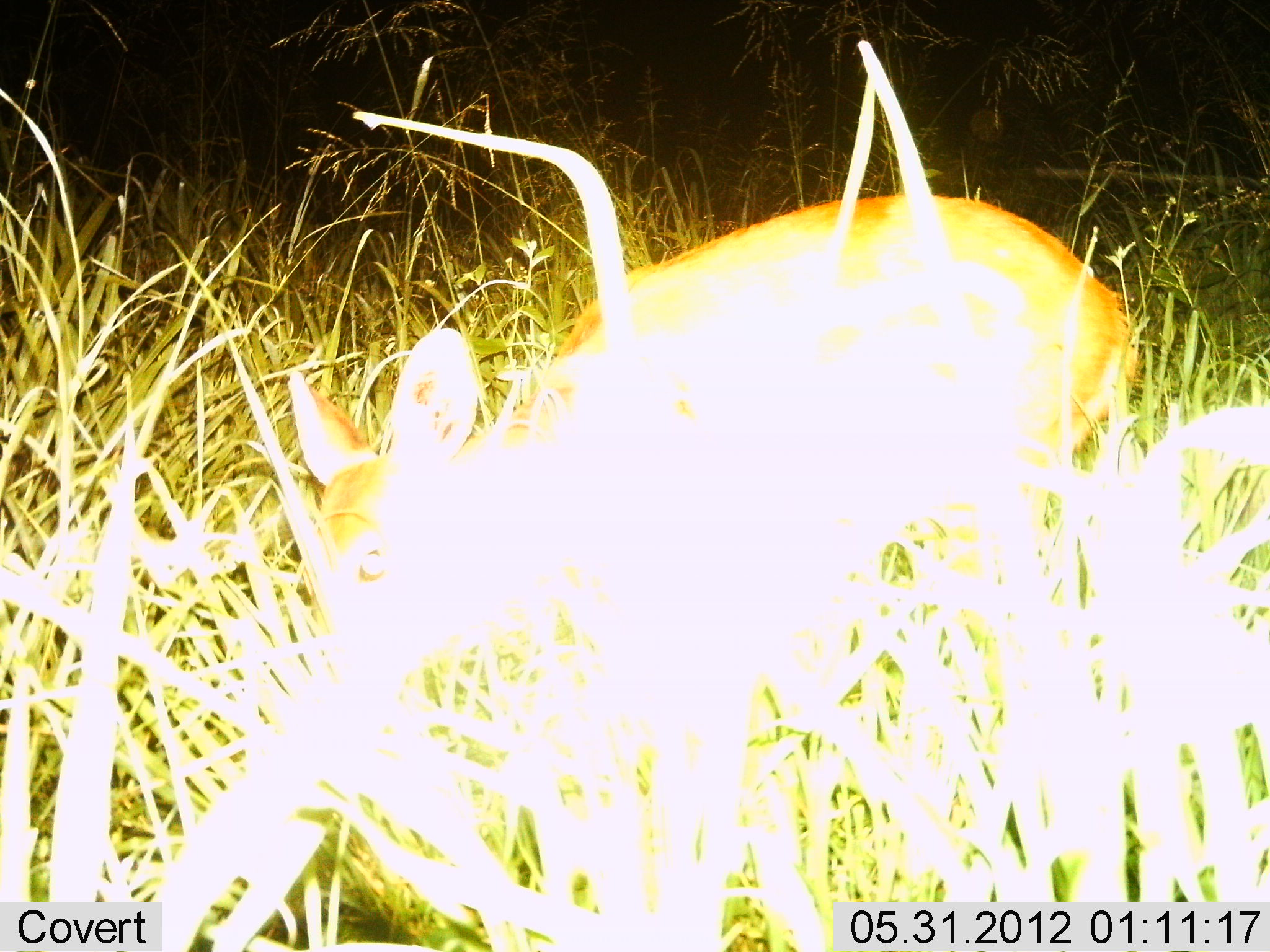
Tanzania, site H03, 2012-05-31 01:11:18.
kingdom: Animalia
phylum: Chordata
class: Mammalia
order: Artiodactyla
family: Bovidae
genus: Madoqua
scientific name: Madoqua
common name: dikdik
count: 1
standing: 78%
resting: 0%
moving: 0%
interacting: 0%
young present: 0%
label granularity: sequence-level